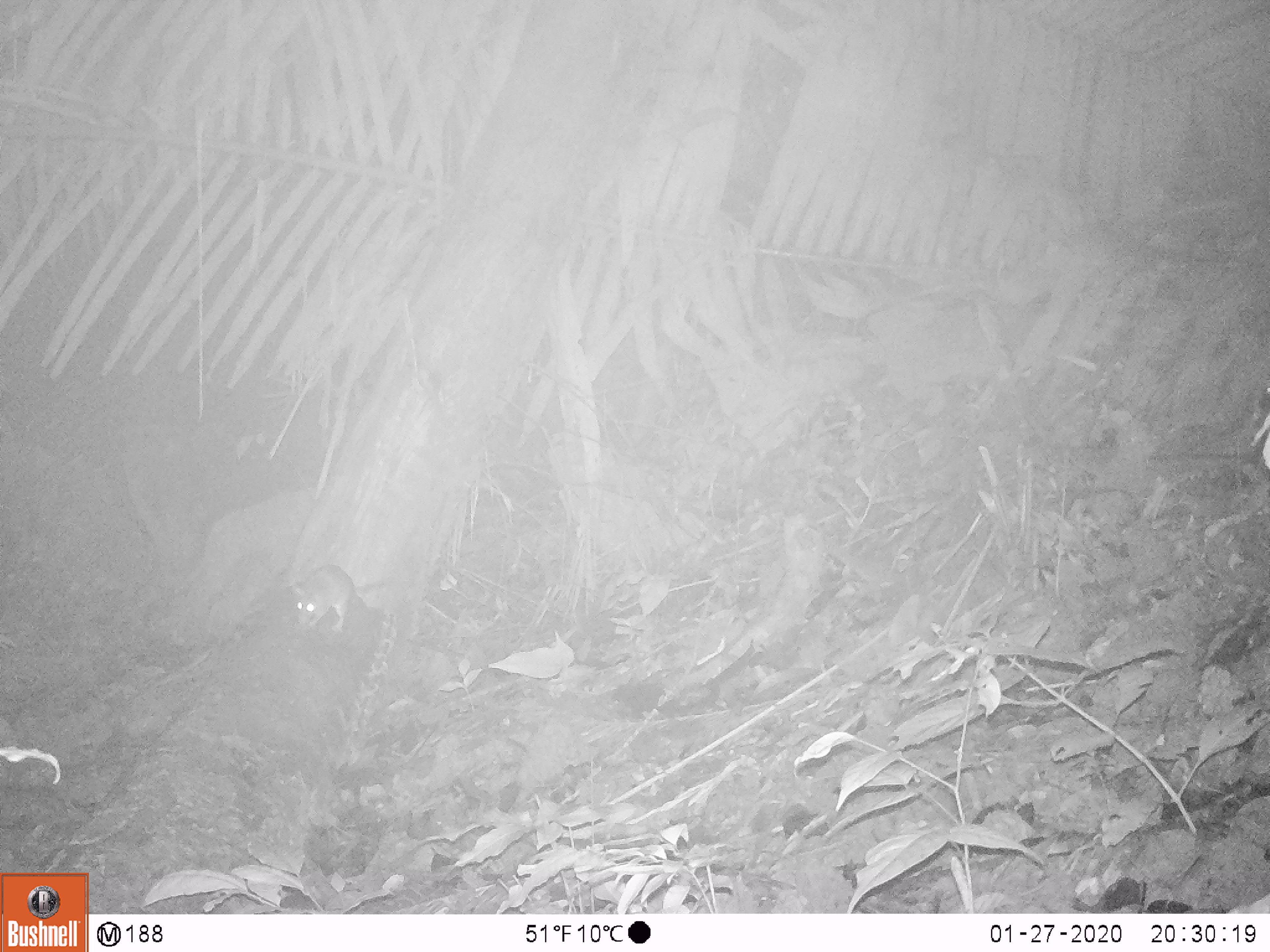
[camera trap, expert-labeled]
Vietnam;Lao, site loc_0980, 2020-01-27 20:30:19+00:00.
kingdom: Animalia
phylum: Chordata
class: Mammalia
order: Rodentia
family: Muridae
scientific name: Muridae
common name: old-world mice and rats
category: unidentified murid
Unidentified murid (old-world mice and rats) (Muridae). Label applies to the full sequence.